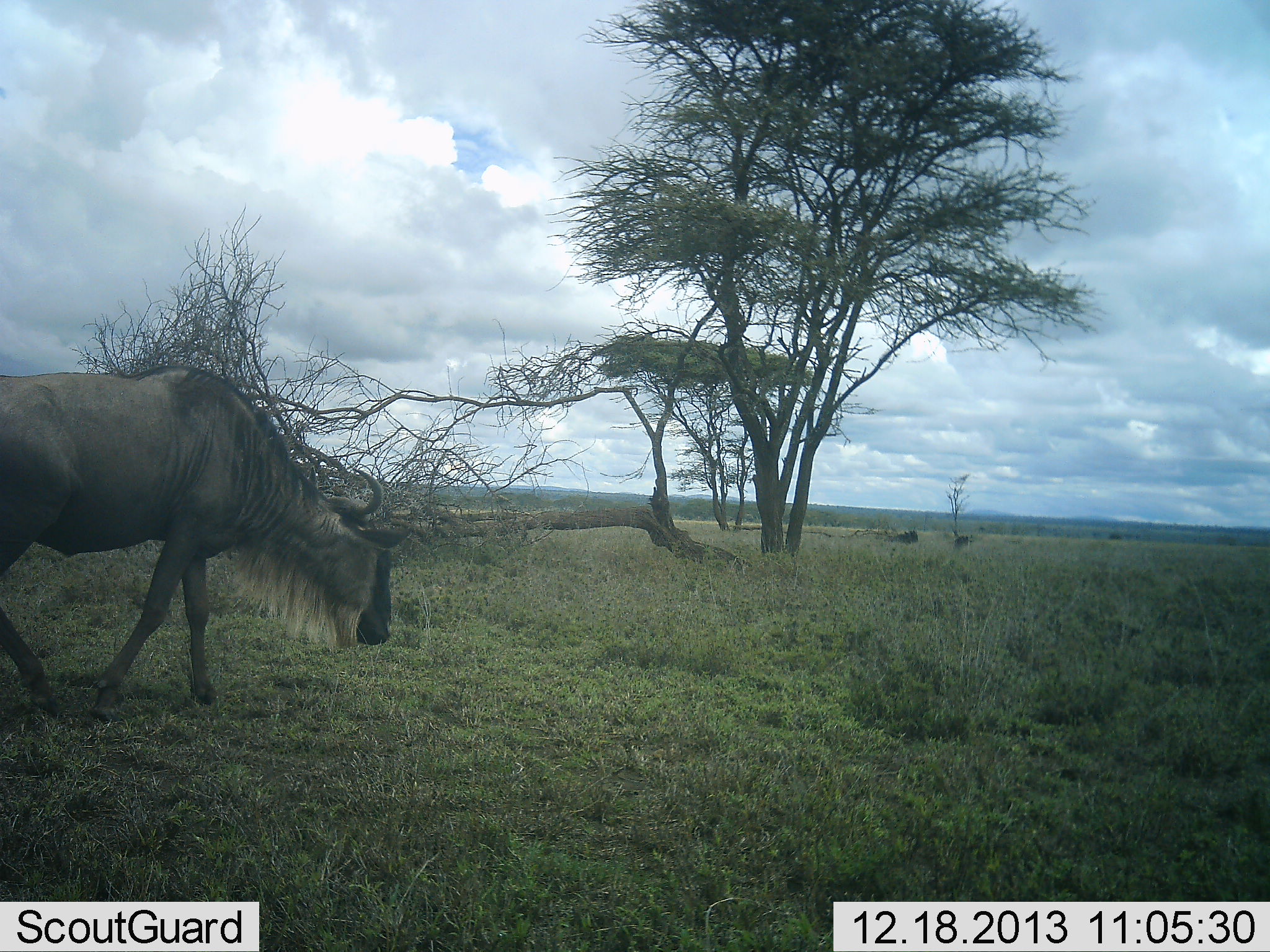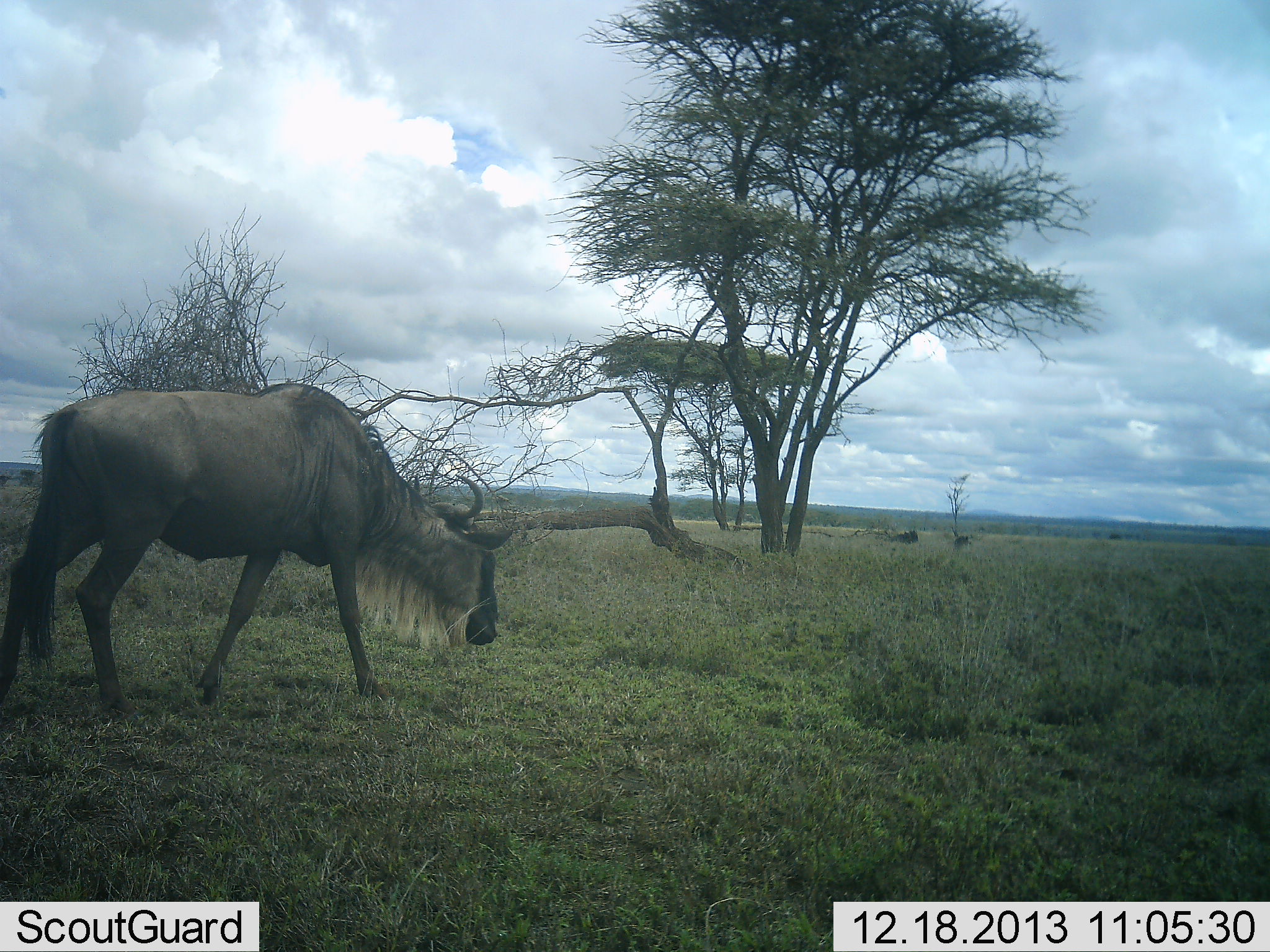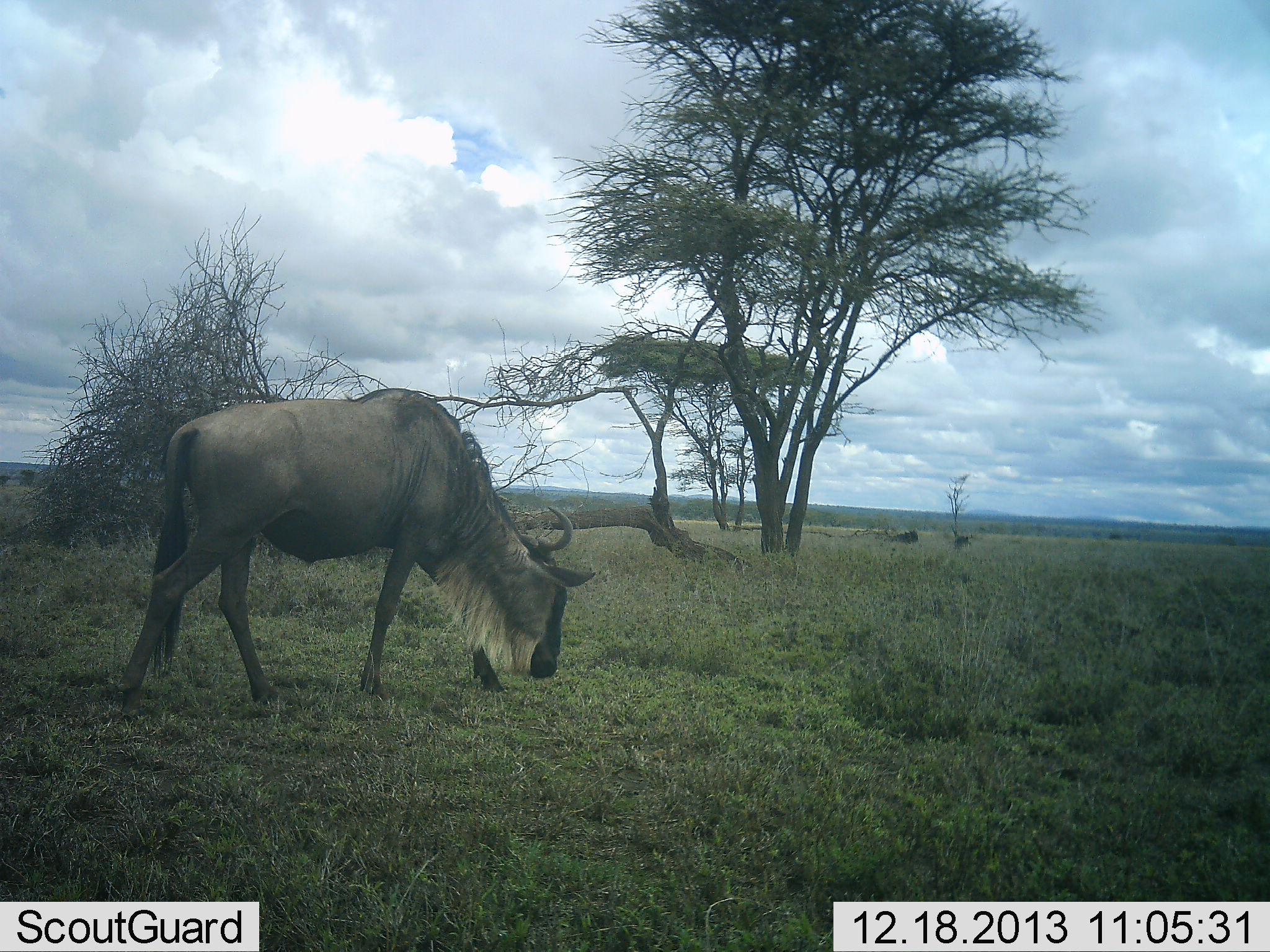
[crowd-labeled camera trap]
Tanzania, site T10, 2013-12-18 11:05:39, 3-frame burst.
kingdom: Animalia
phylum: Chordata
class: Mammalia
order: Artiodactyla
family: Bovidae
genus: Connochaetes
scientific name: Connochaetes taurinus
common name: blue wildebeest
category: wildebeest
Wildebeest (blue wildebeest) (Connochaetes taurinus), count 1. Behavior (volunteer vote fractions): standing 0%, resting 0%, moving 100%, interacting 0%. Young present (vote fraction): 0%. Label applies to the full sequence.